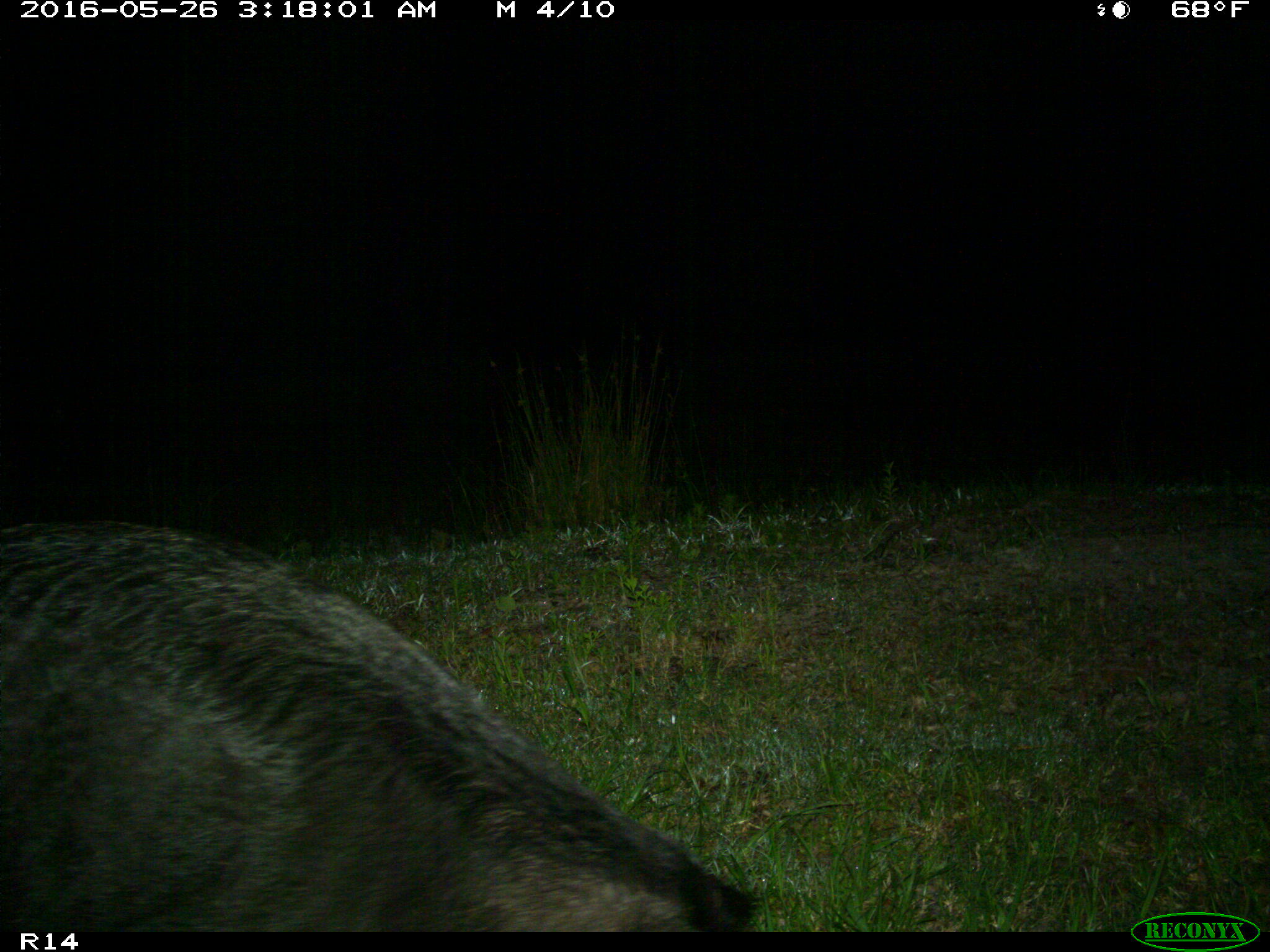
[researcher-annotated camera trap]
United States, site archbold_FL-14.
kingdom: Animalia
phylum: Chordata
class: Mammalia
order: Artiodactyla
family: Suidae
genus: Sus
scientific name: Sus scrofa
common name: wild boar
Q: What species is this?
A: Sus scrofa (wild boar).